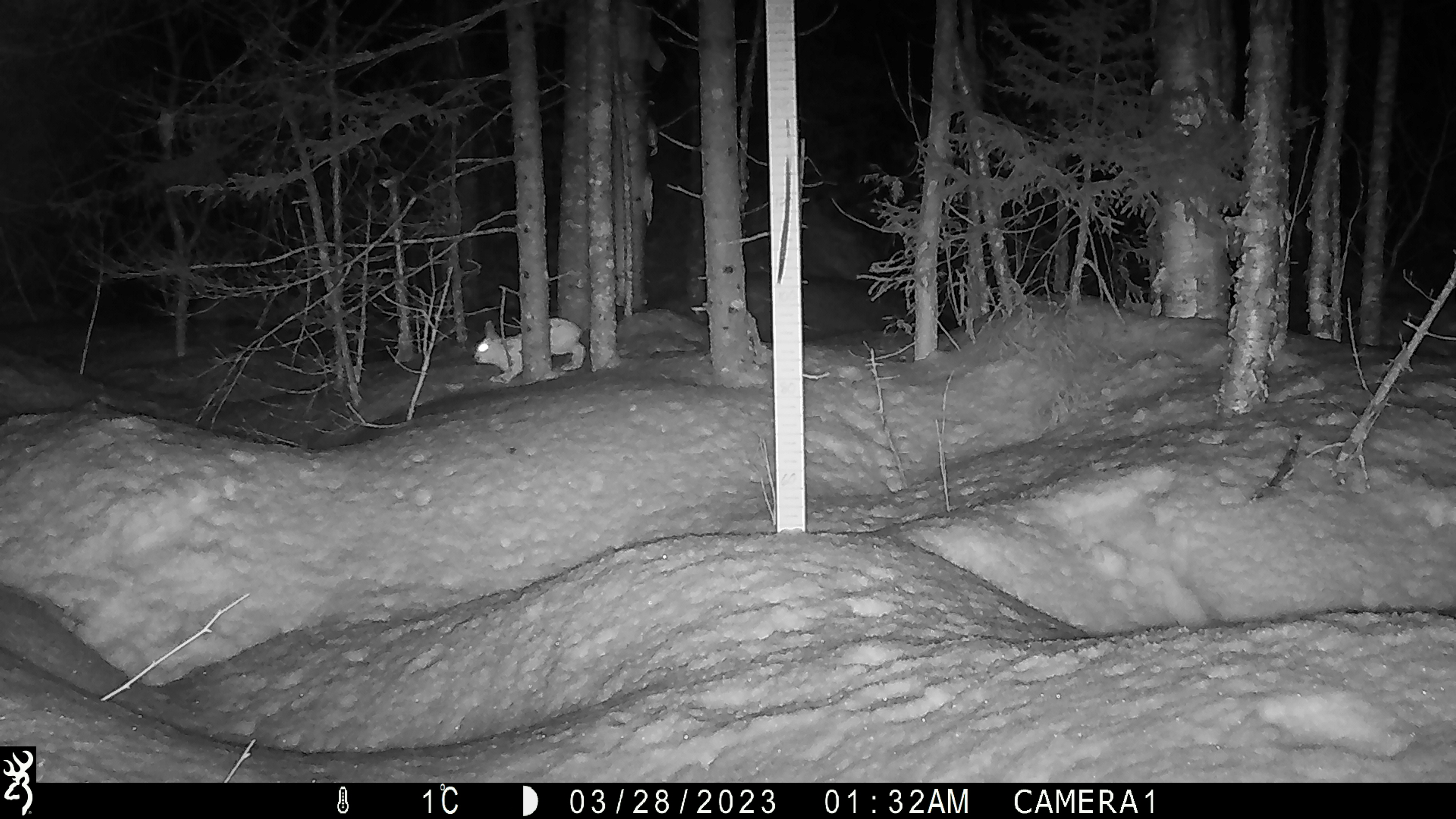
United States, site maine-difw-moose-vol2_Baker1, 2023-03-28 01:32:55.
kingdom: Animalia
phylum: Chordata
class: Mammalia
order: Lagomorpha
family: Leporidae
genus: Lepus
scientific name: Lepus americanus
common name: snowshoe hare